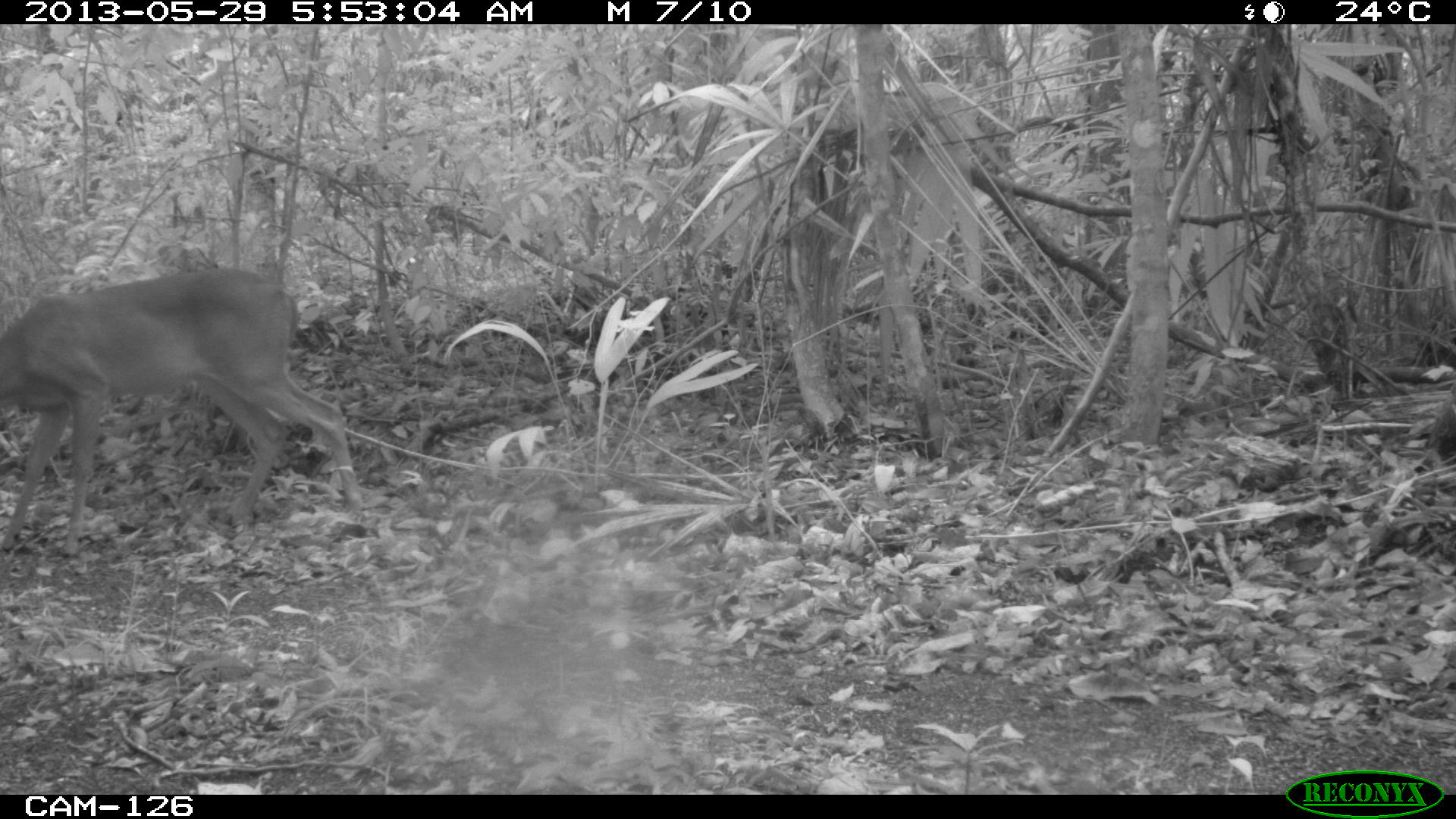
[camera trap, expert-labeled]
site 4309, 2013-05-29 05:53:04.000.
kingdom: Animalia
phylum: Chordata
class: Mammalia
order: Artiodactyla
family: Cervidae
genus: Odocoileus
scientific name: Odocoileus virginianus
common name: white-tailed deer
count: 1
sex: male